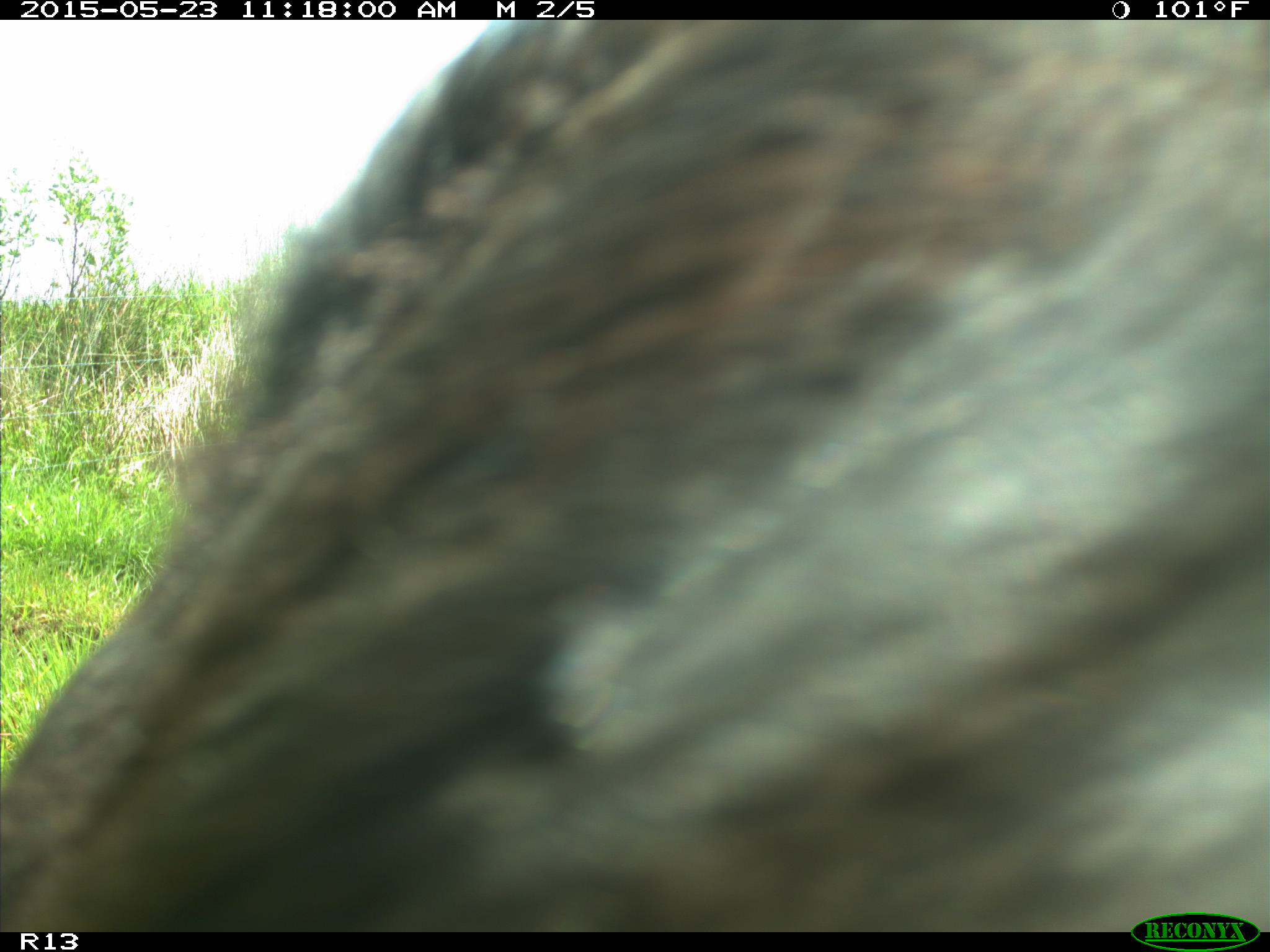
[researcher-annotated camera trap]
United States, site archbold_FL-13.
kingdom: Animalia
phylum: Chordata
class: Mammalia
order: Artiodactyla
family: Bovidae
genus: Bos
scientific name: Bos taurus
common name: domestic cow